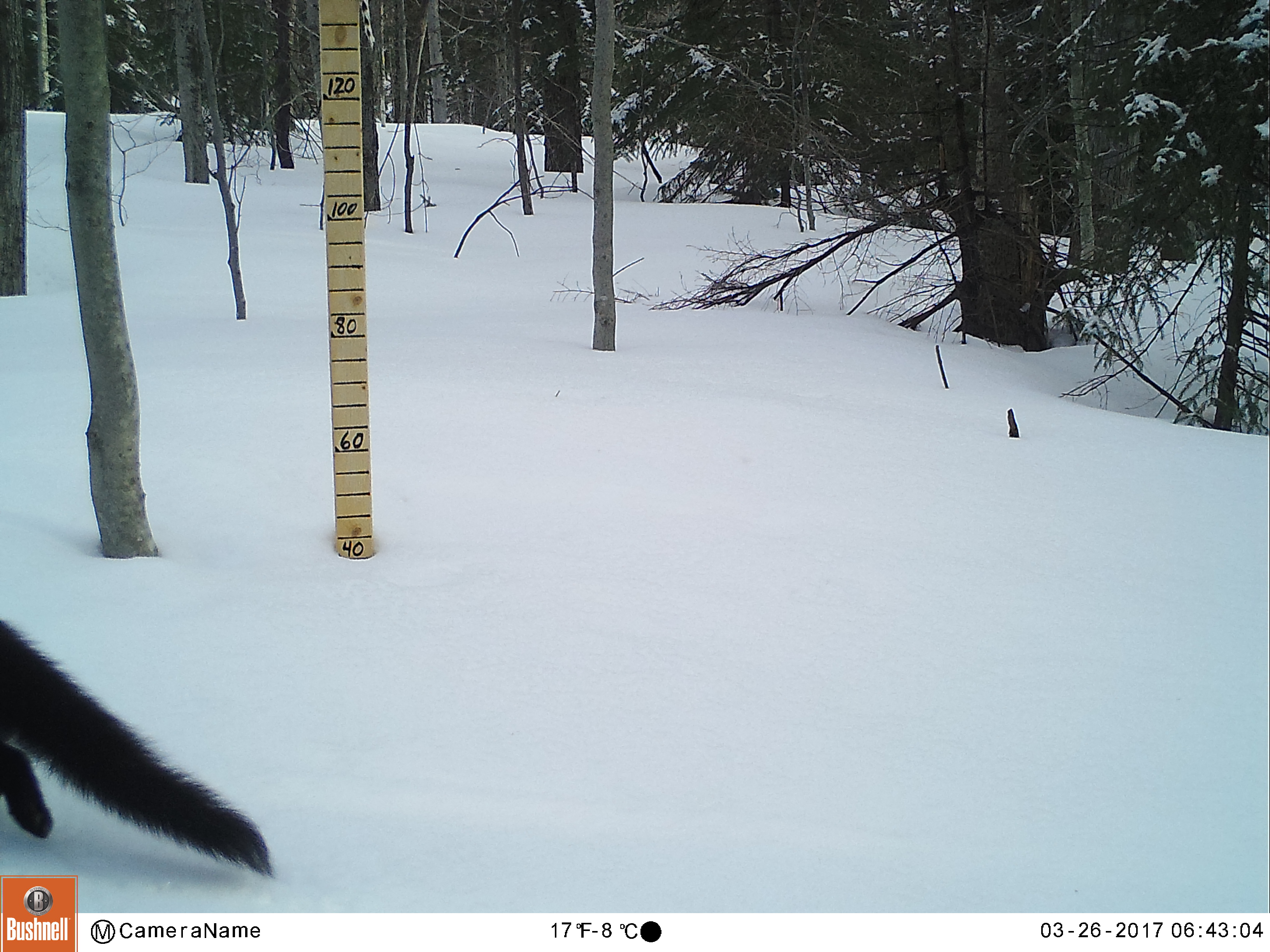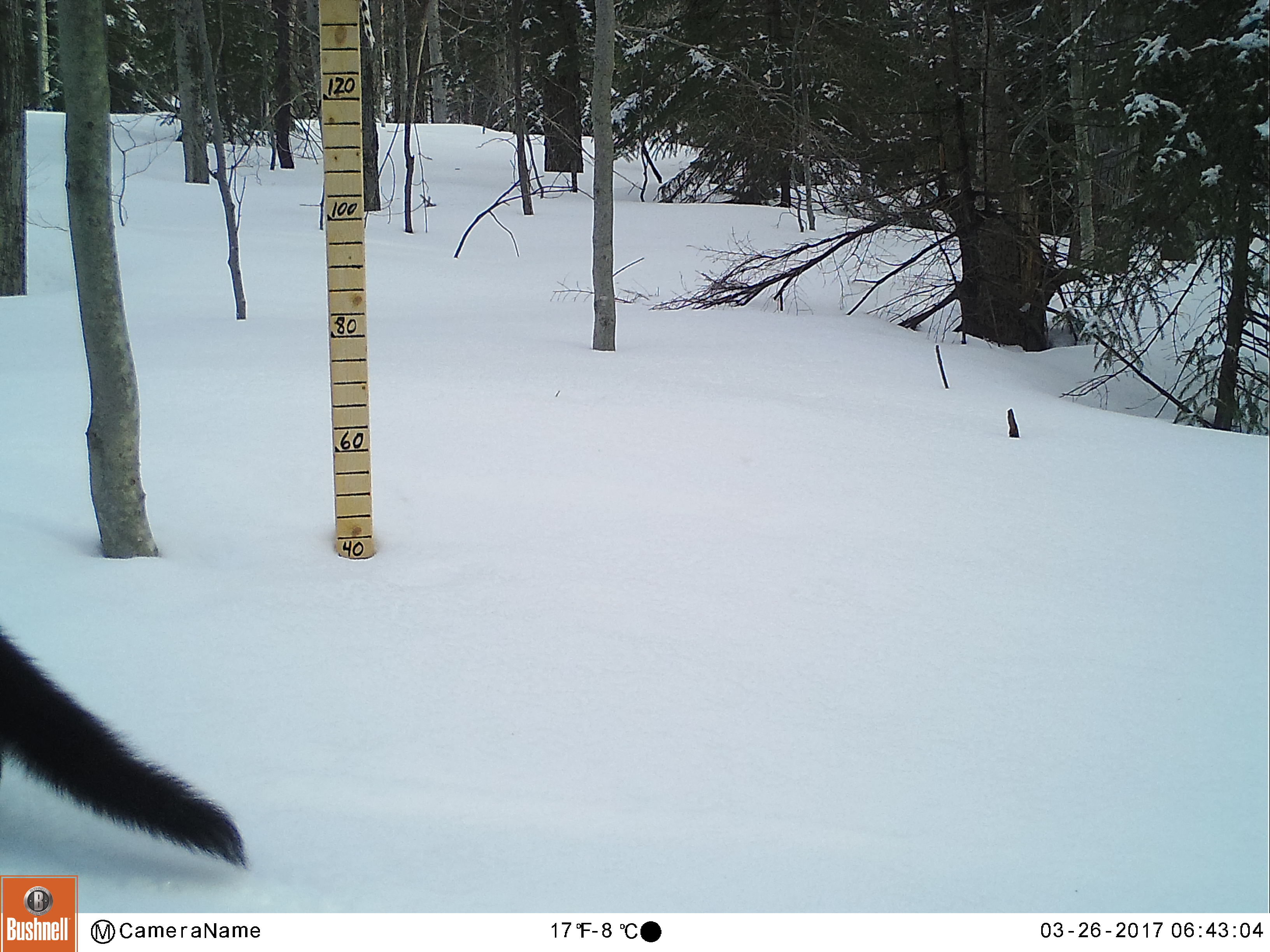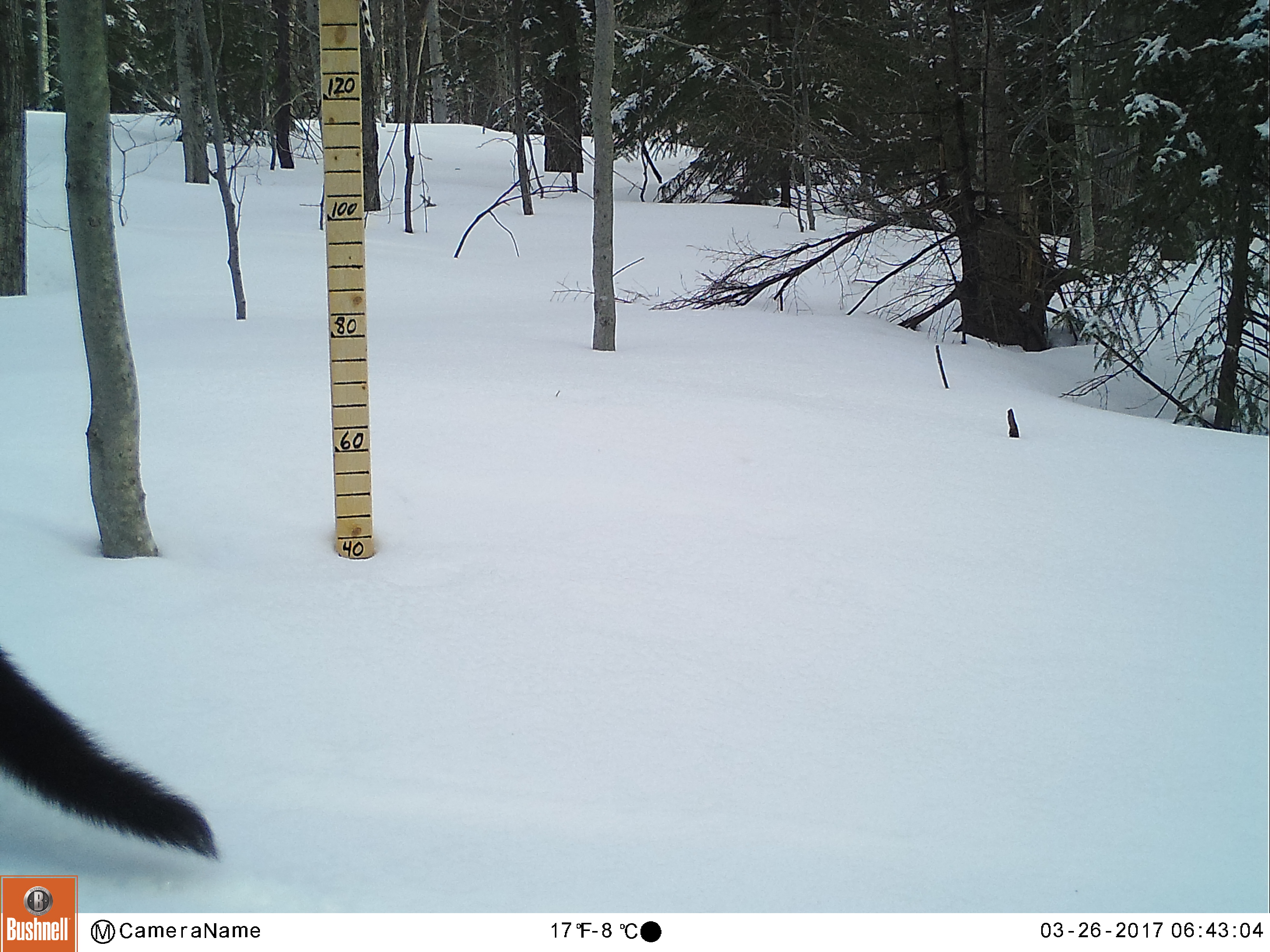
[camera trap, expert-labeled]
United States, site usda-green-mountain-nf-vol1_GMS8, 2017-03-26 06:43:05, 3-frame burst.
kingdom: Animalia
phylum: Chordata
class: Mammalia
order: Carnivora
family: Mustelidae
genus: Pekania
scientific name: Pekania pennanti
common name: fisher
Fisher (Pekania pennanti).